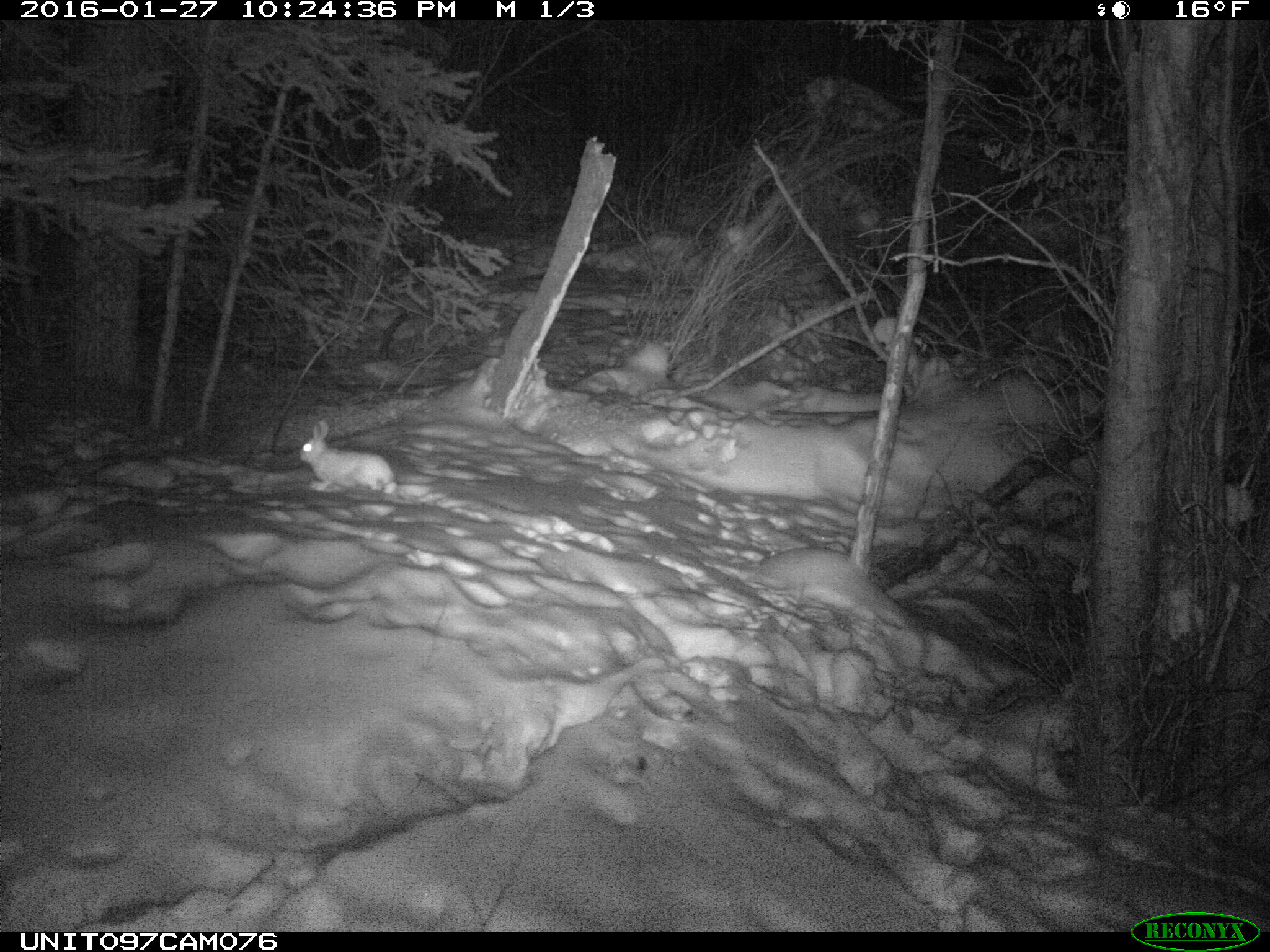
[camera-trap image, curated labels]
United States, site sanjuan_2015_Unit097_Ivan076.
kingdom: Animalia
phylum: Chordata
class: Mammalia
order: Lagomorpha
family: Leporidae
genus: Lepus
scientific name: Lepus americanus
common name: snowshoe hare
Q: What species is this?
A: Lepus americanus (snowshoe hare).